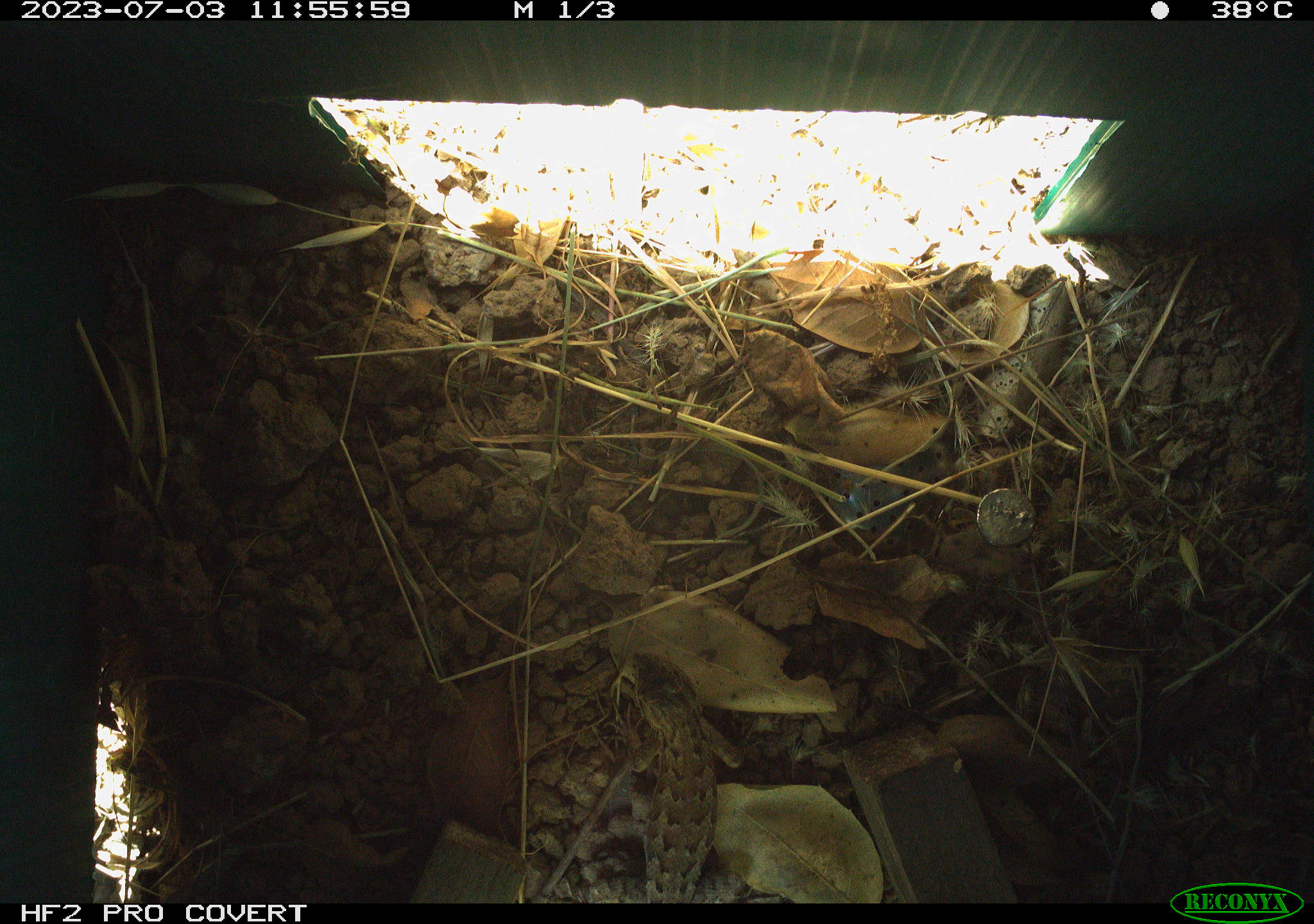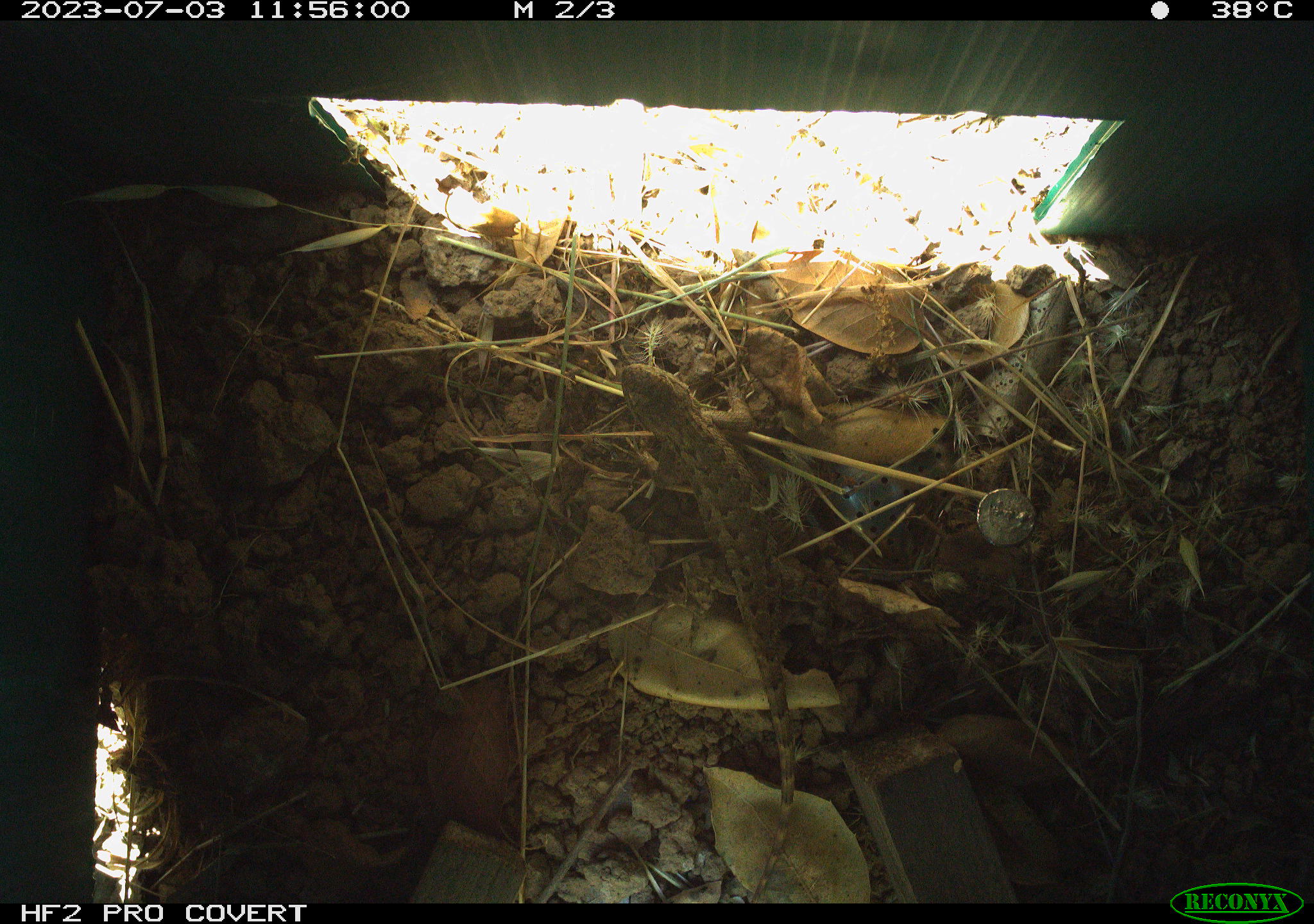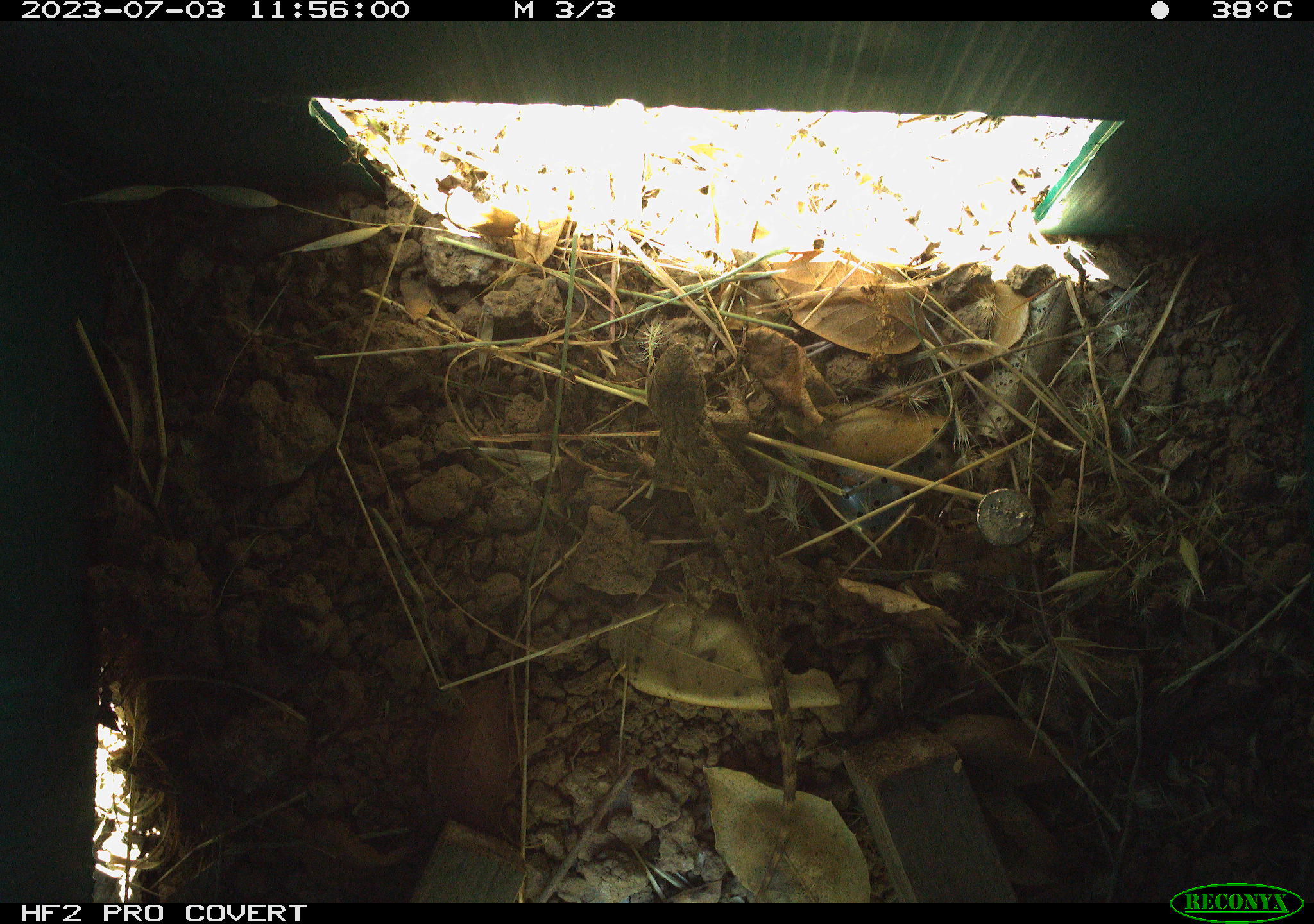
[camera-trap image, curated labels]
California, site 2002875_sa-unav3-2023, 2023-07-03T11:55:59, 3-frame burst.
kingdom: Animalia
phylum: Chordata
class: Reptilia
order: Squamata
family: Phrynosomatidae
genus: Sceloporus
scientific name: Sceloporus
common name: spiny lizards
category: sceloporus species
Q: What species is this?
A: Sceloporus species (spiny lizards) (Sceloporus).